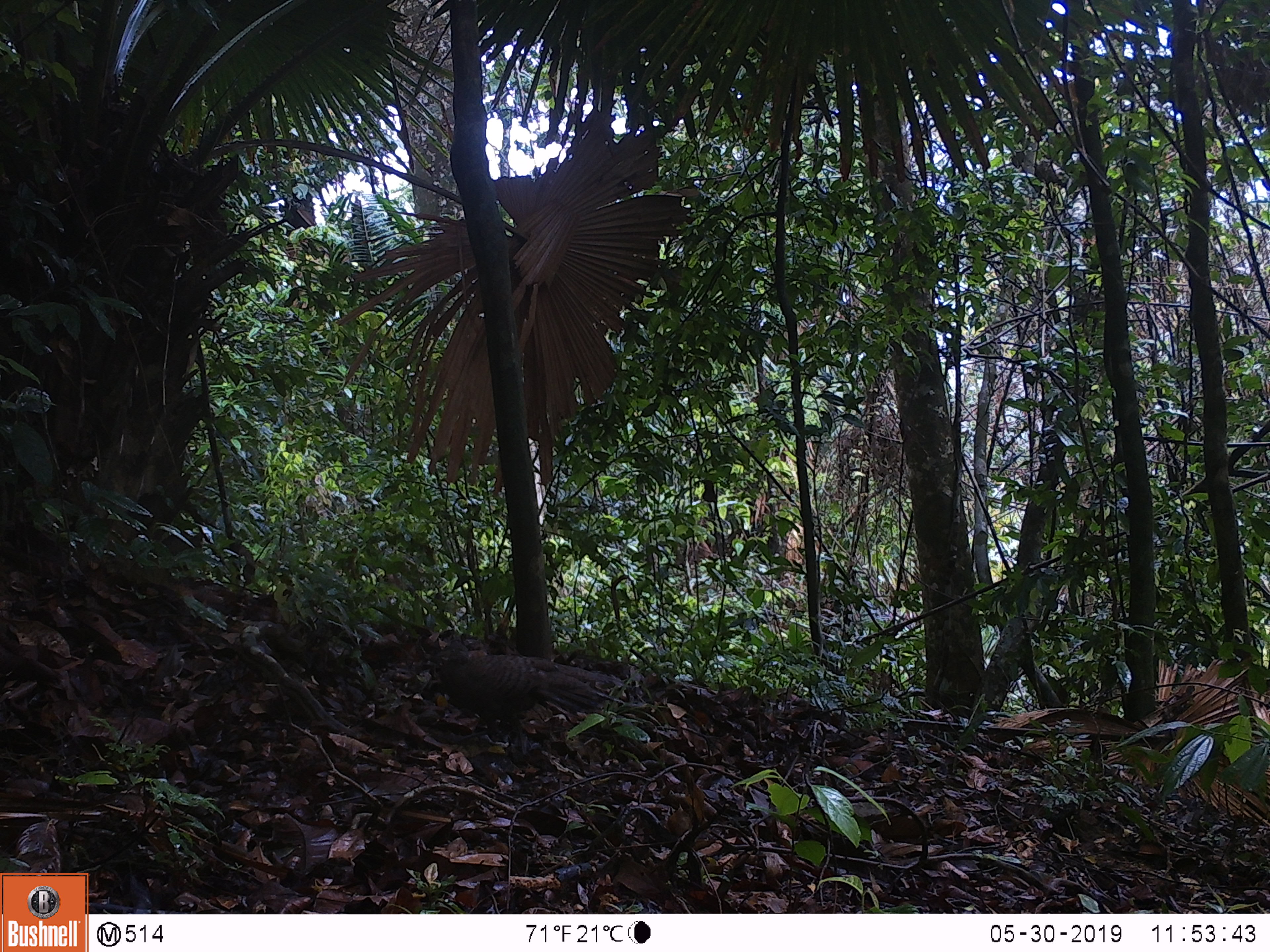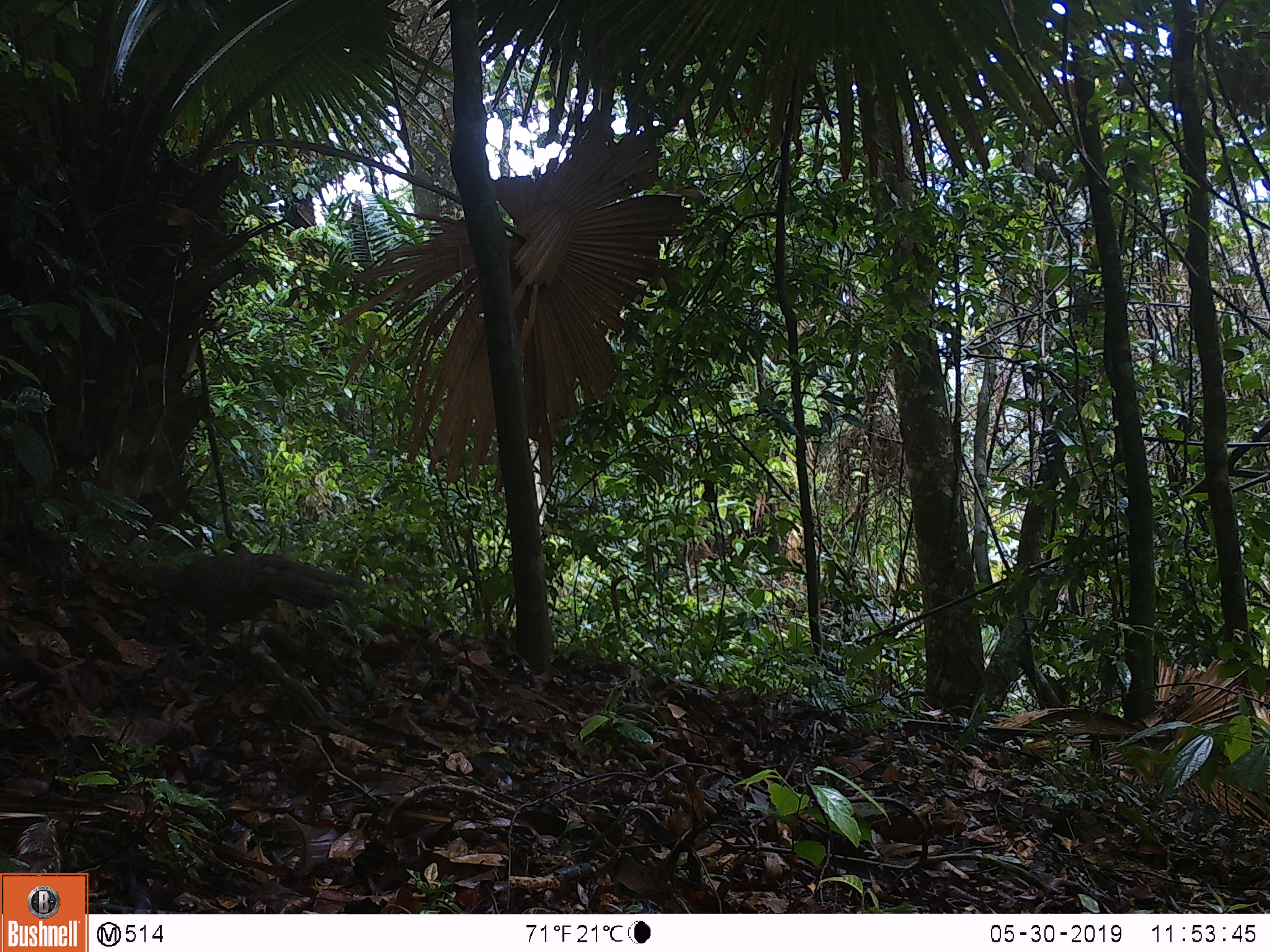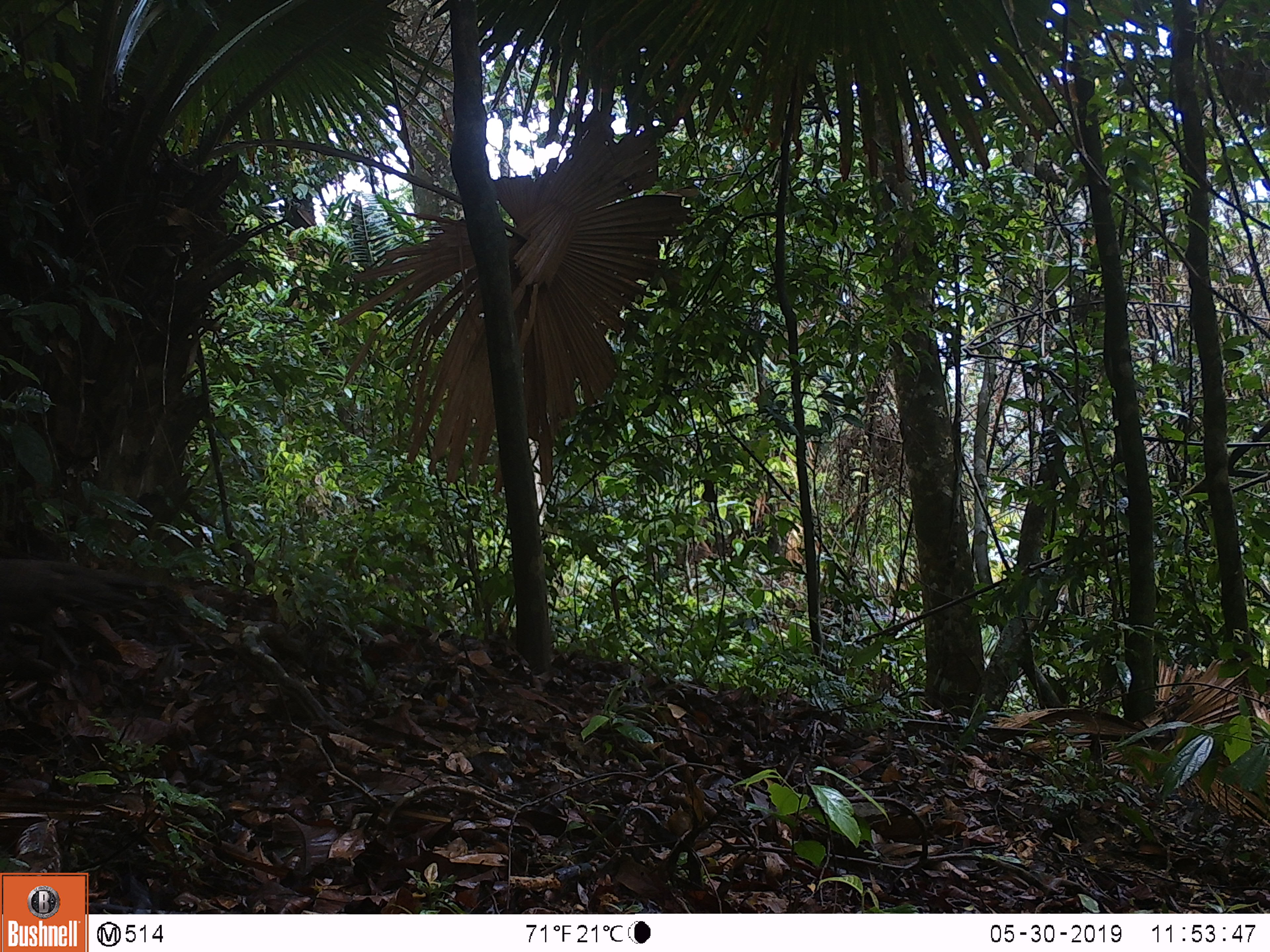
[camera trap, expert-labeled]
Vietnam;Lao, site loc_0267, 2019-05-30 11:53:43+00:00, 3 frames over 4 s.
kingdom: Animalia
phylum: Chordata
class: Aves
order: Galliformes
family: Phasianidae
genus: Polyplectron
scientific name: Polyplectron bicalcaratum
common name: gray peacock-pheasant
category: grey peacock pheasant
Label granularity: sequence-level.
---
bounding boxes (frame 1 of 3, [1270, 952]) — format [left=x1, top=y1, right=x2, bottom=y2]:
grey peacock pheasant: [left=430, top=642, right=631, bottom=755]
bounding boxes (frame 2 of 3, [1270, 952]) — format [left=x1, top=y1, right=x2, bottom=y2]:
grey peacock pheasant: [left=140, top=552, right=370, bottom=665]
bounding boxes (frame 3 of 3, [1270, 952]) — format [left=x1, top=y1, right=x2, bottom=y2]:
grey peacock pheasant: [left=3, top=555, right=184, bottom=666]